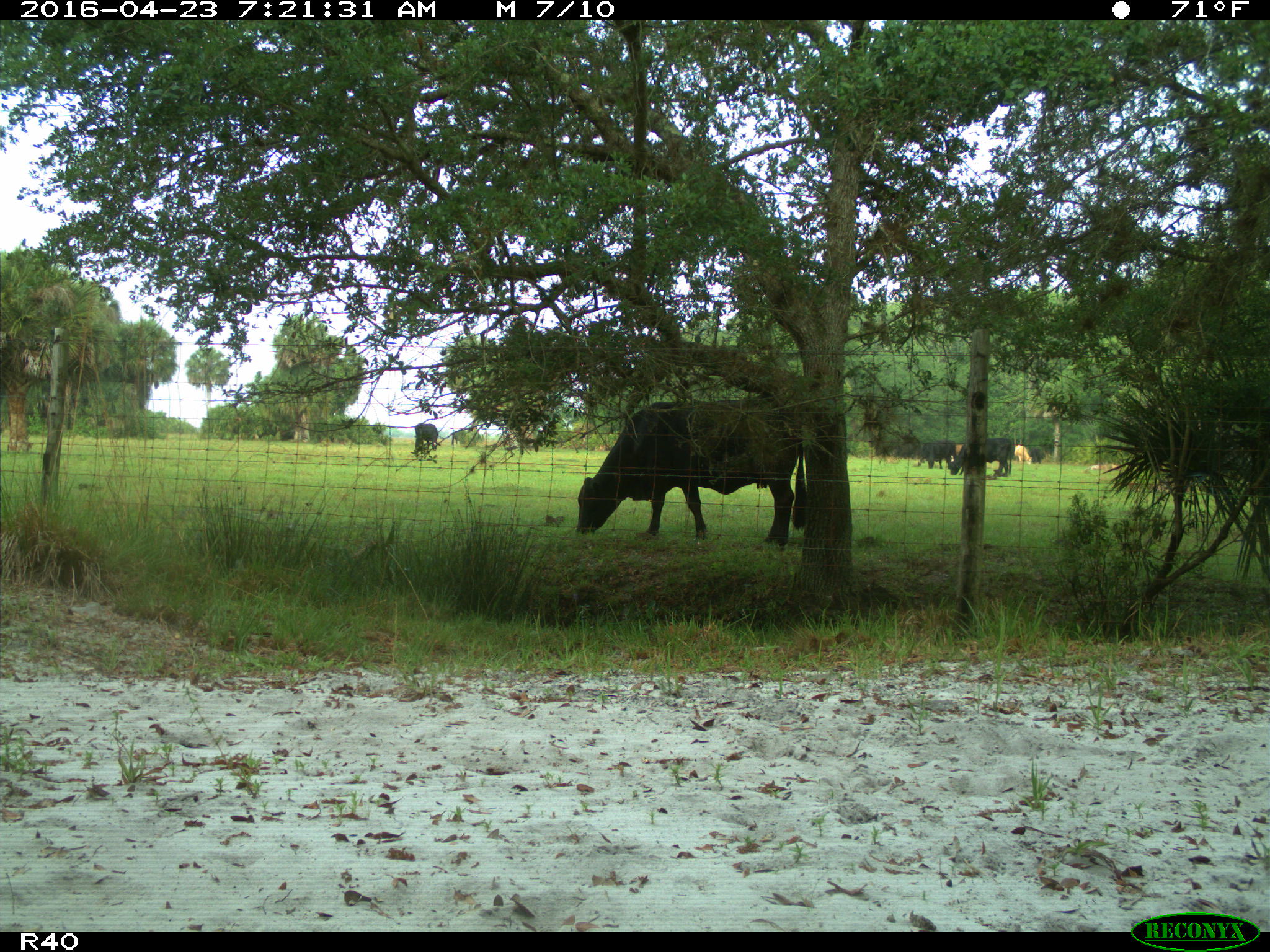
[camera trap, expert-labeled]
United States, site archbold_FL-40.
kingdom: Animalia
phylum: Chordata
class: Mammalia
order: Artiodactyla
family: Bovidae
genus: Bos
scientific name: Bos taurus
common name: domestic cow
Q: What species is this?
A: Bos taurus (domestic cow).